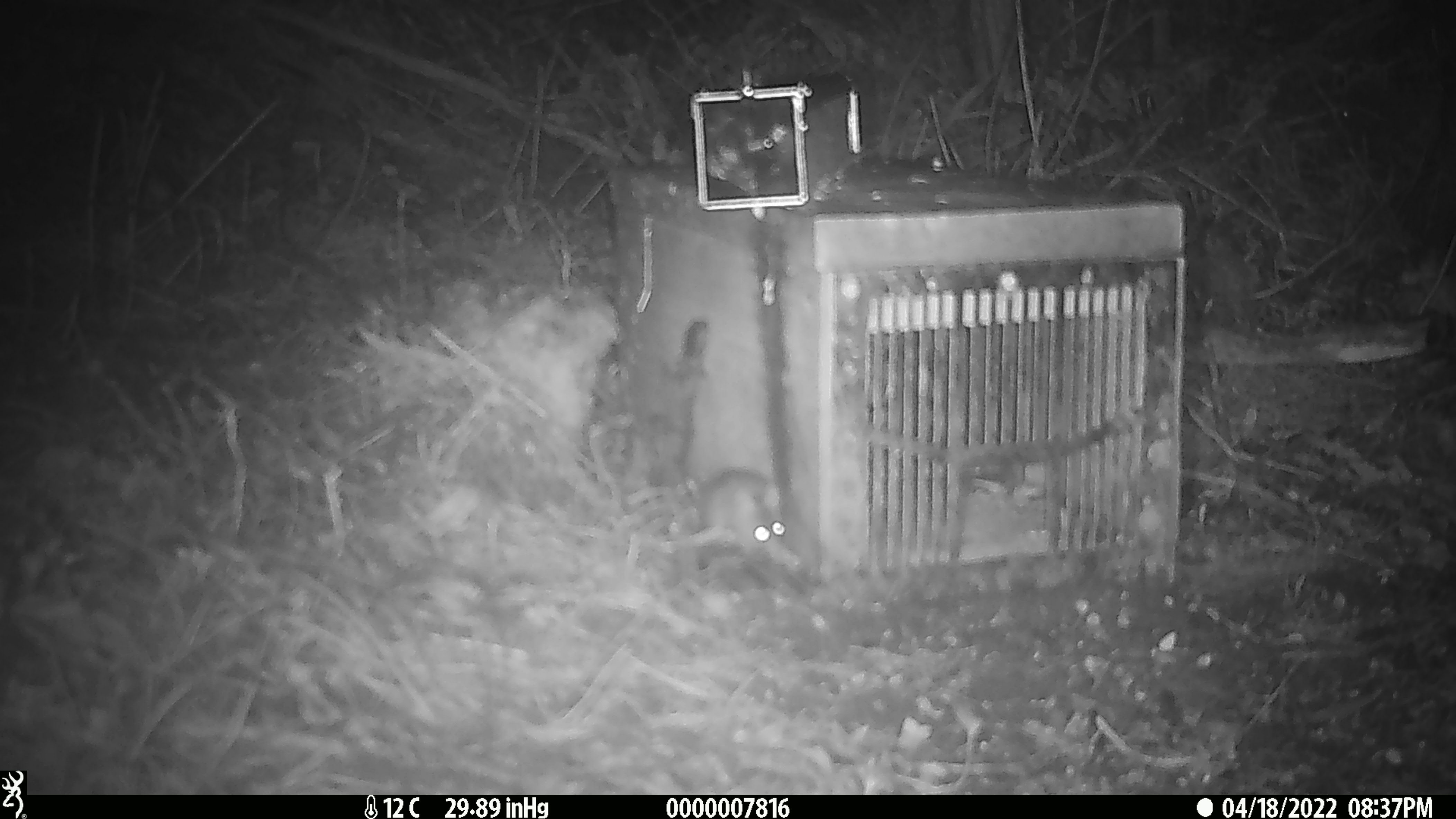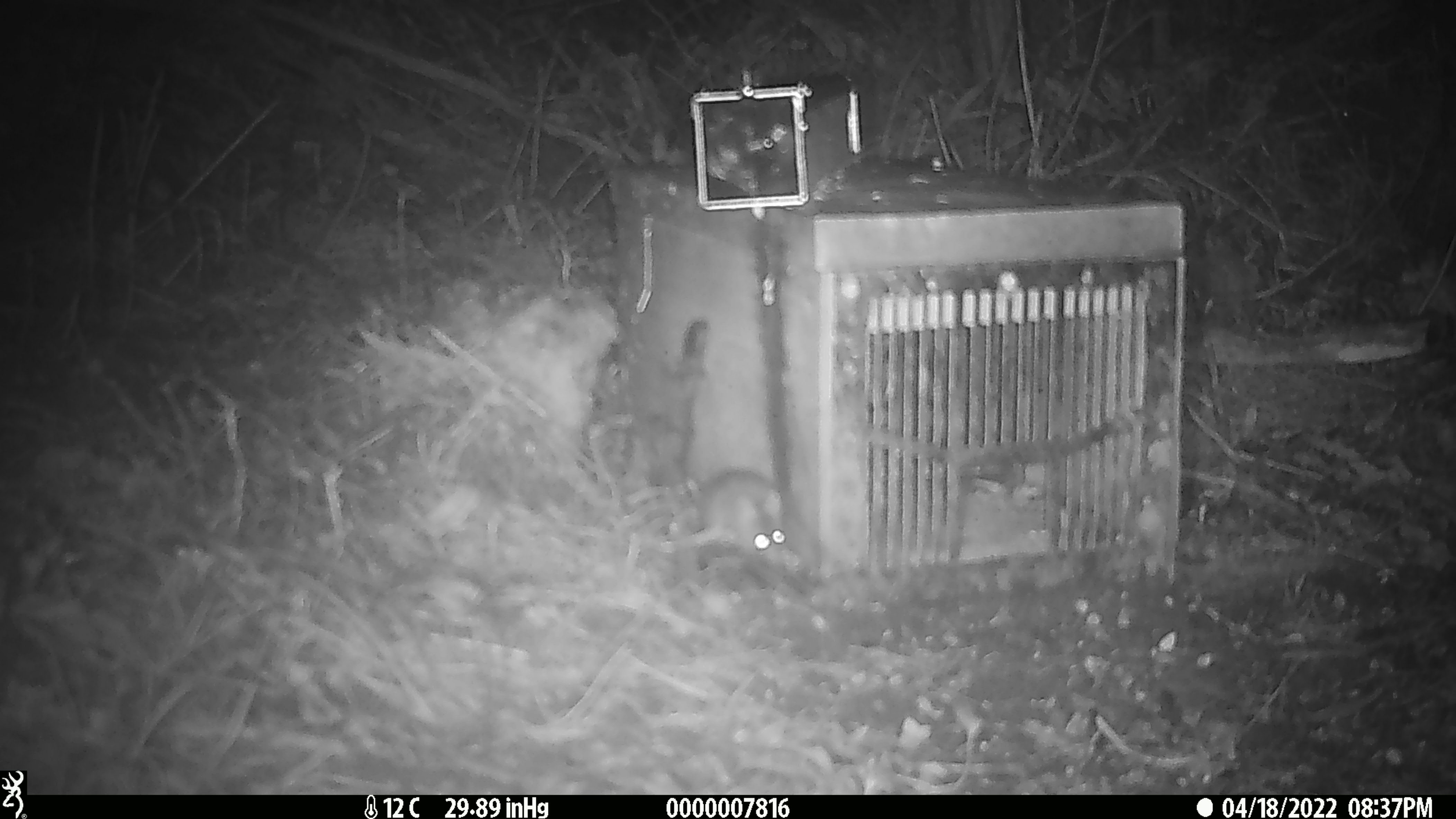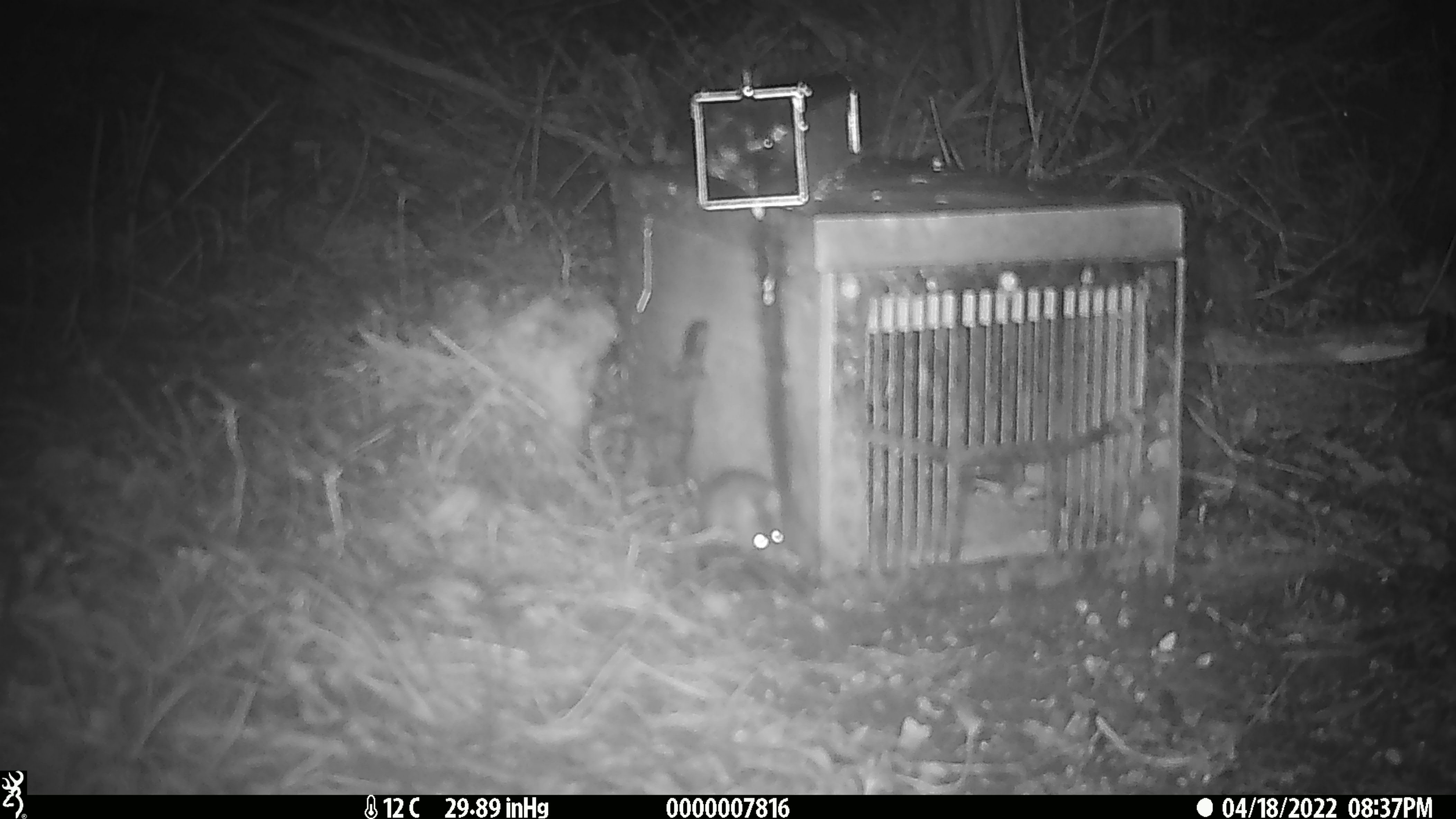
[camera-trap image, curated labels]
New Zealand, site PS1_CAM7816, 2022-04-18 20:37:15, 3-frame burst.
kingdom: Animalia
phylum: Chordata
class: Mammalia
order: Rodentia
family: Muridae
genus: Mus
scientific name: Mus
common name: mouse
Mouse (Mus).